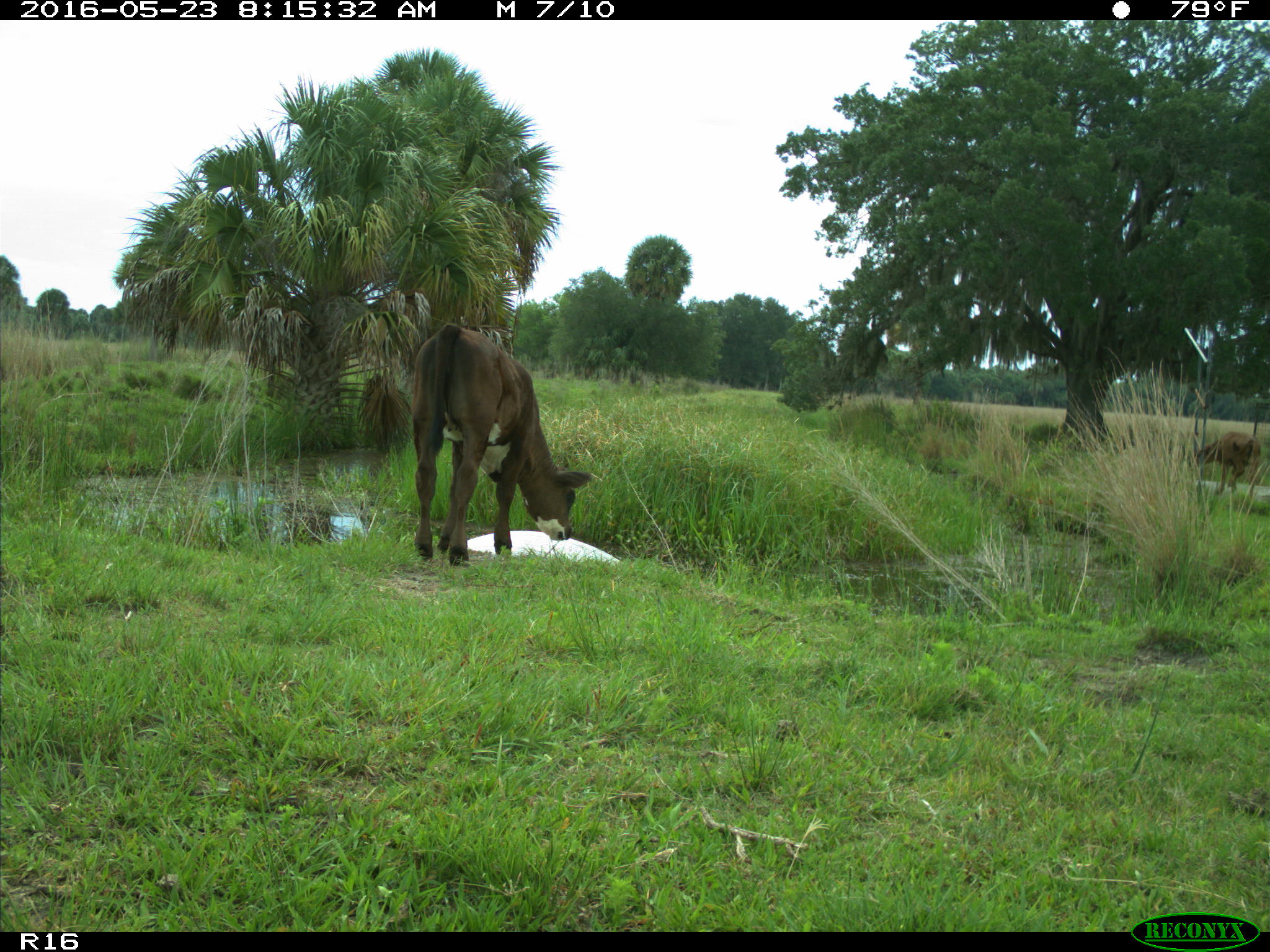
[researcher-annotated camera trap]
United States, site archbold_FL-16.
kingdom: Animalia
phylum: Chordata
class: Mammalia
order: Artiodactyla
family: Bovidae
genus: Bos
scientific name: Bos taurus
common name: domestic cow